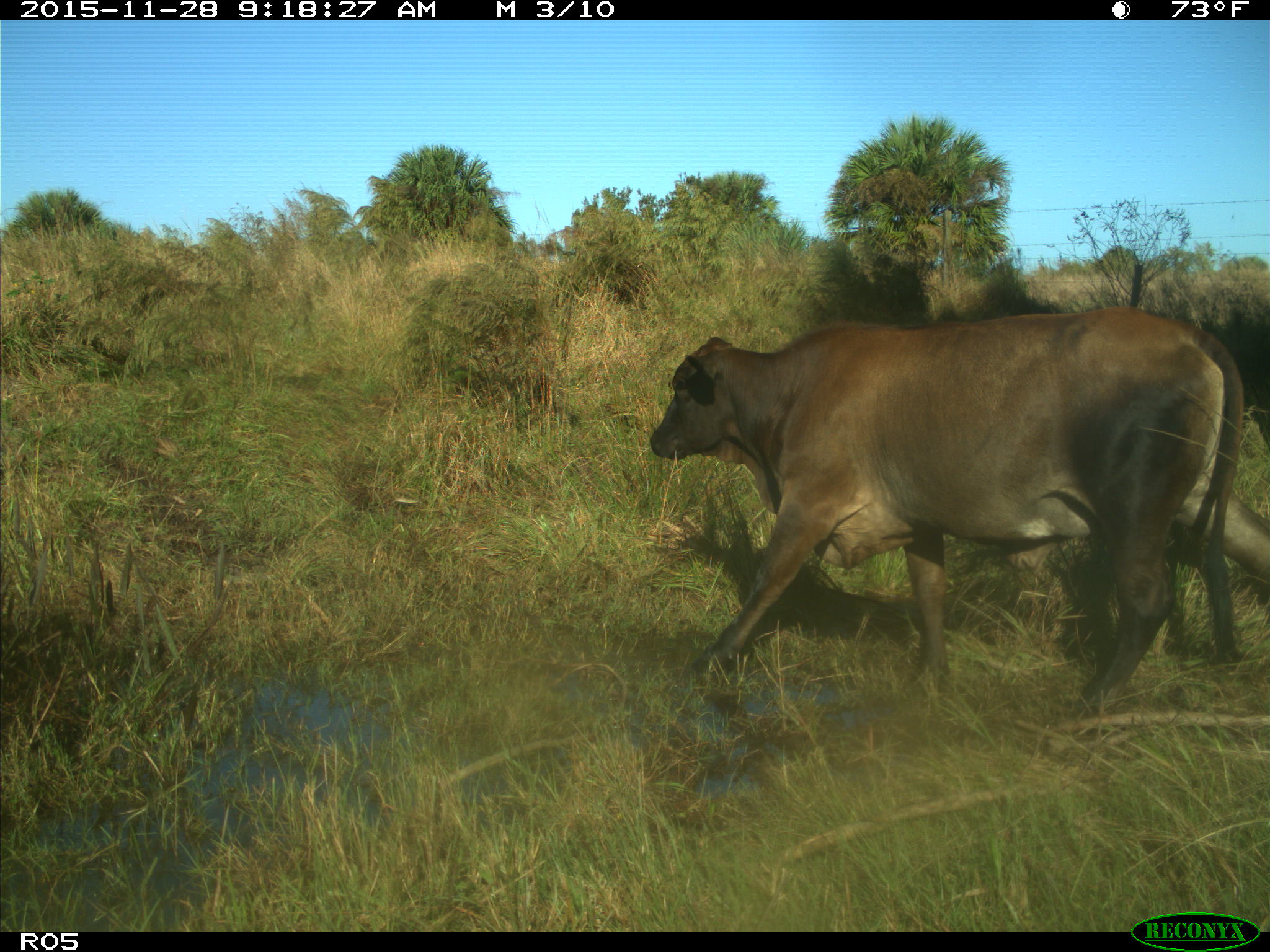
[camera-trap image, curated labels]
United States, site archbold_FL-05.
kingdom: Animalia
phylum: Chordata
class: Mammalia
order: Artiodactyla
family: Bovidae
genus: Bos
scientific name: Bos taurus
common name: domestic cow